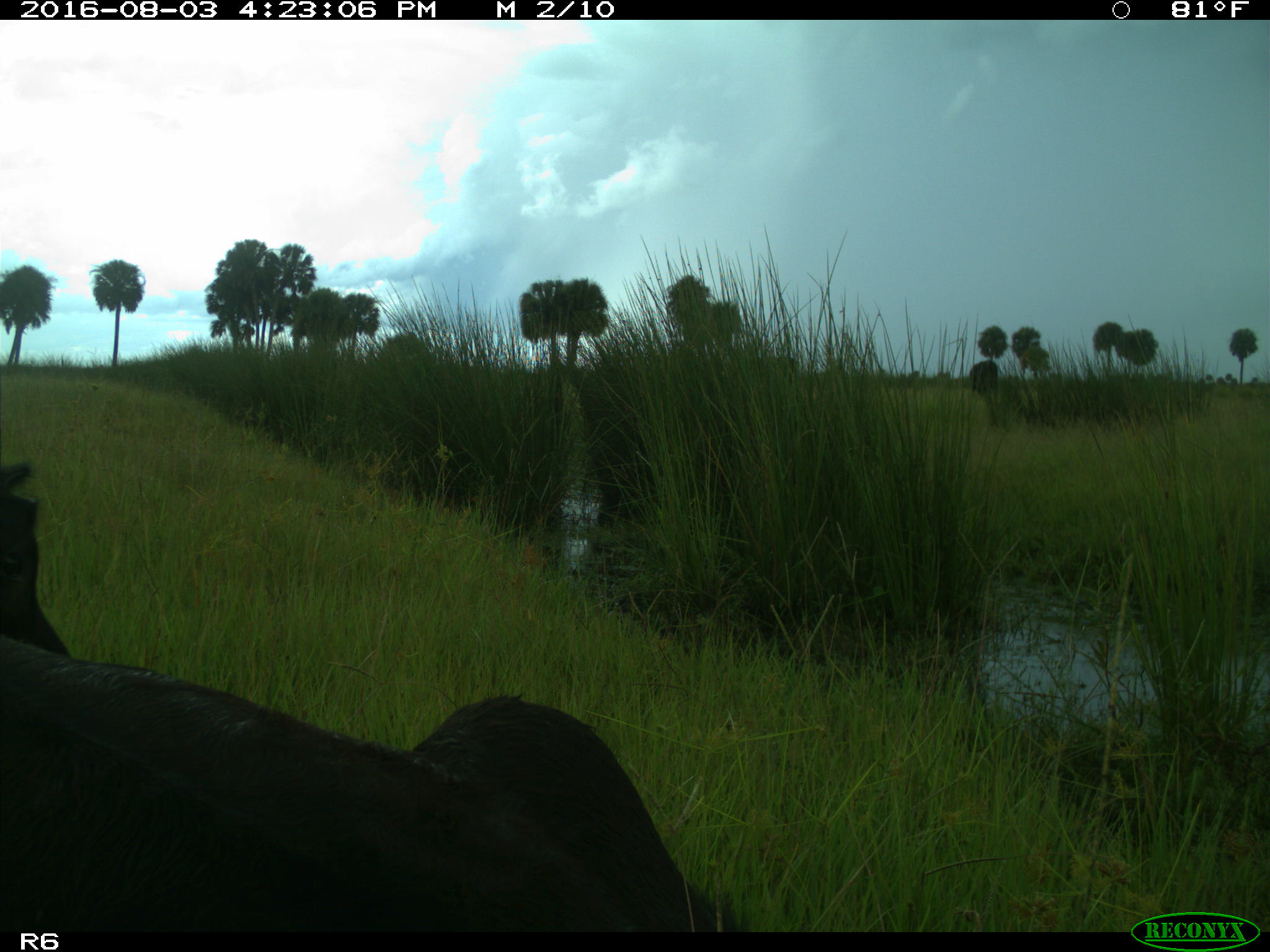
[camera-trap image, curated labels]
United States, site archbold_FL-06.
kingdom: Animalia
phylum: Chordata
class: Mammalia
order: Artiodactyla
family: Bovidae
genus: Bos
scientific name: Bos taurus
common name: domestic cow